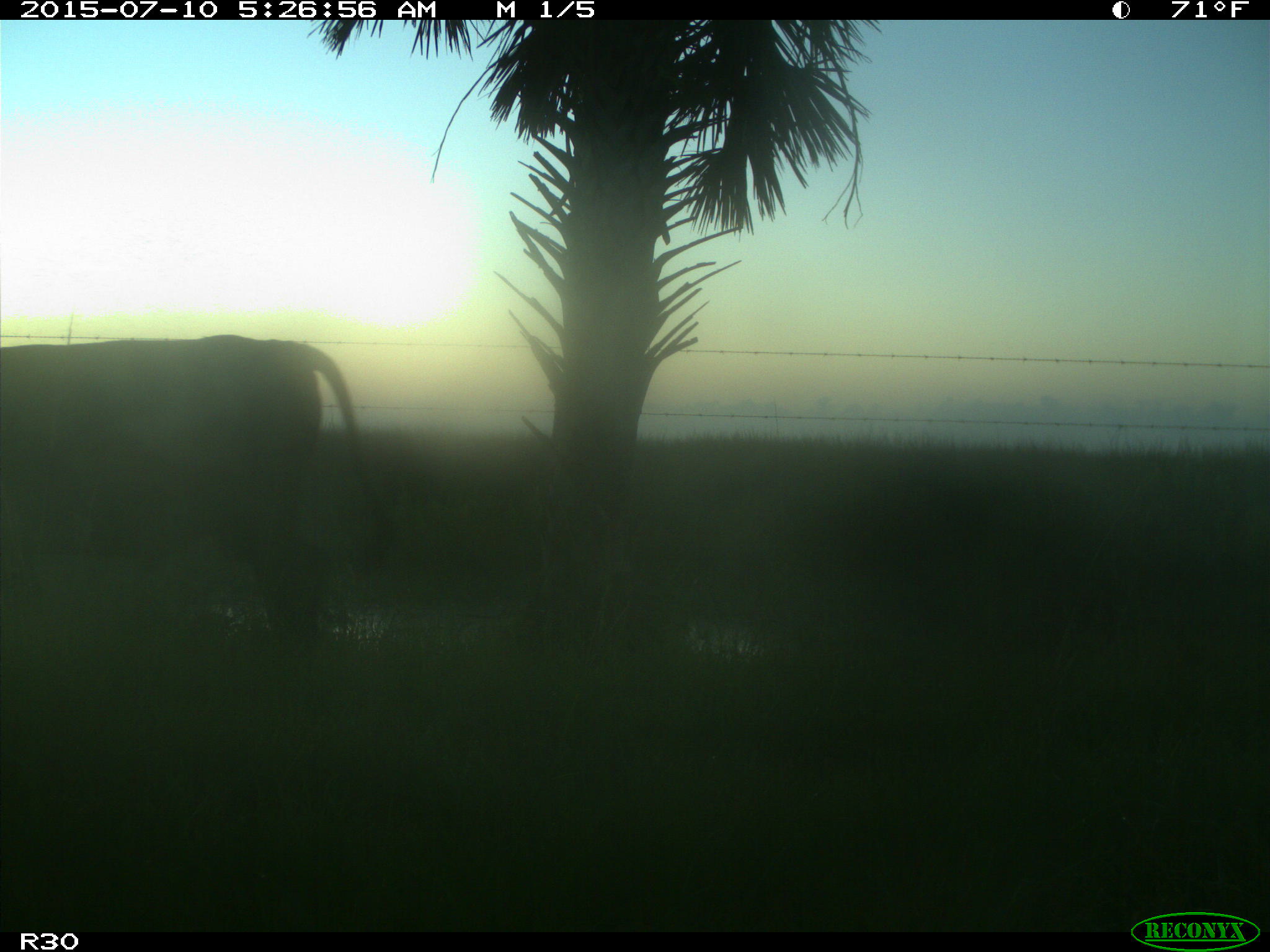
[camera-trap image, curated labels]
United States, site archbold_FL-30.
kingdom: Animalia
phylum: Chordata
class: Mammalia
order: Artiodactyla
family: Bovidae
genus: Bos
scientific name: Bos taurus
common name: domestic cow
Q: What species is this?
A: Bos taurus (domestic cow).